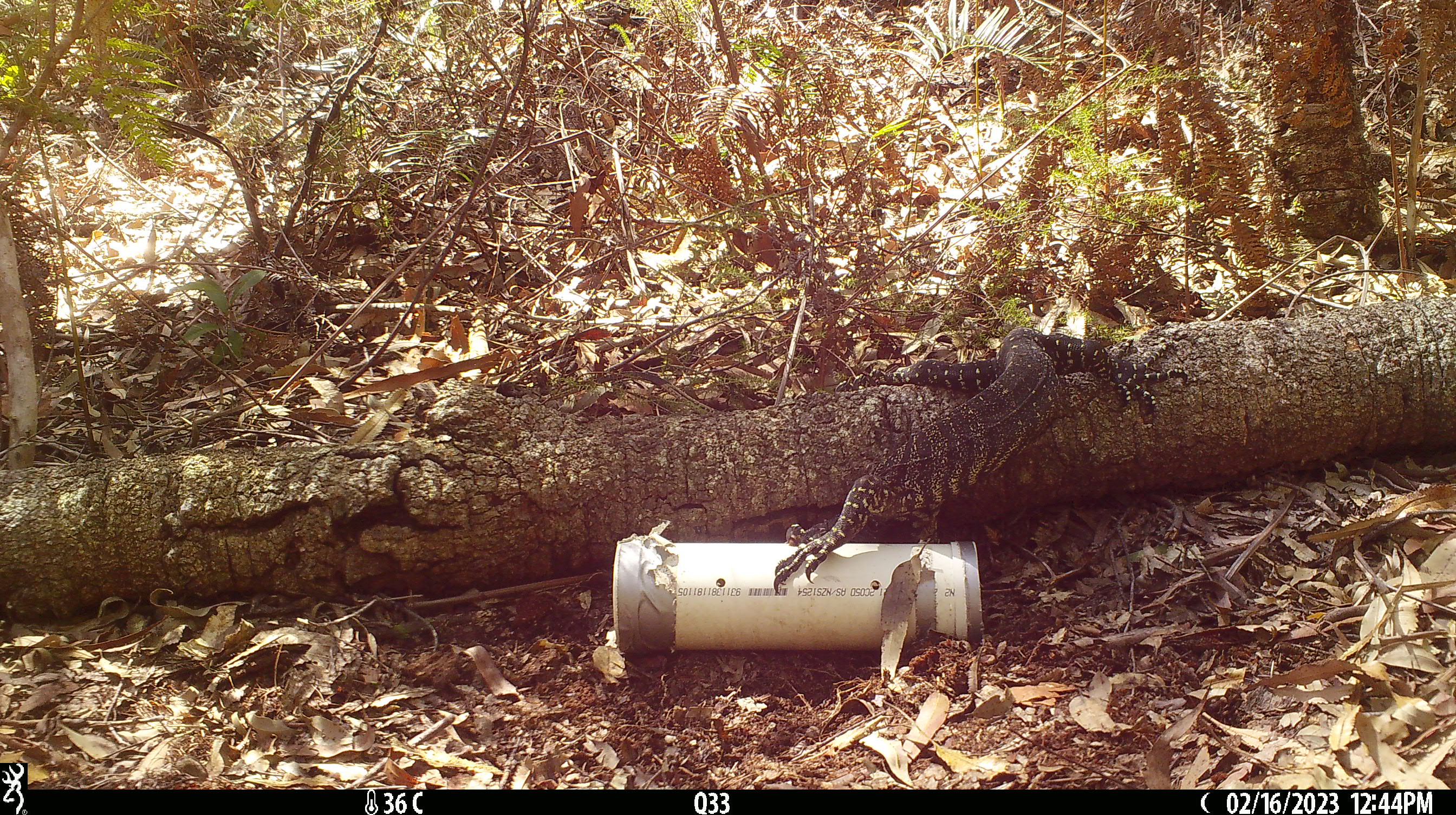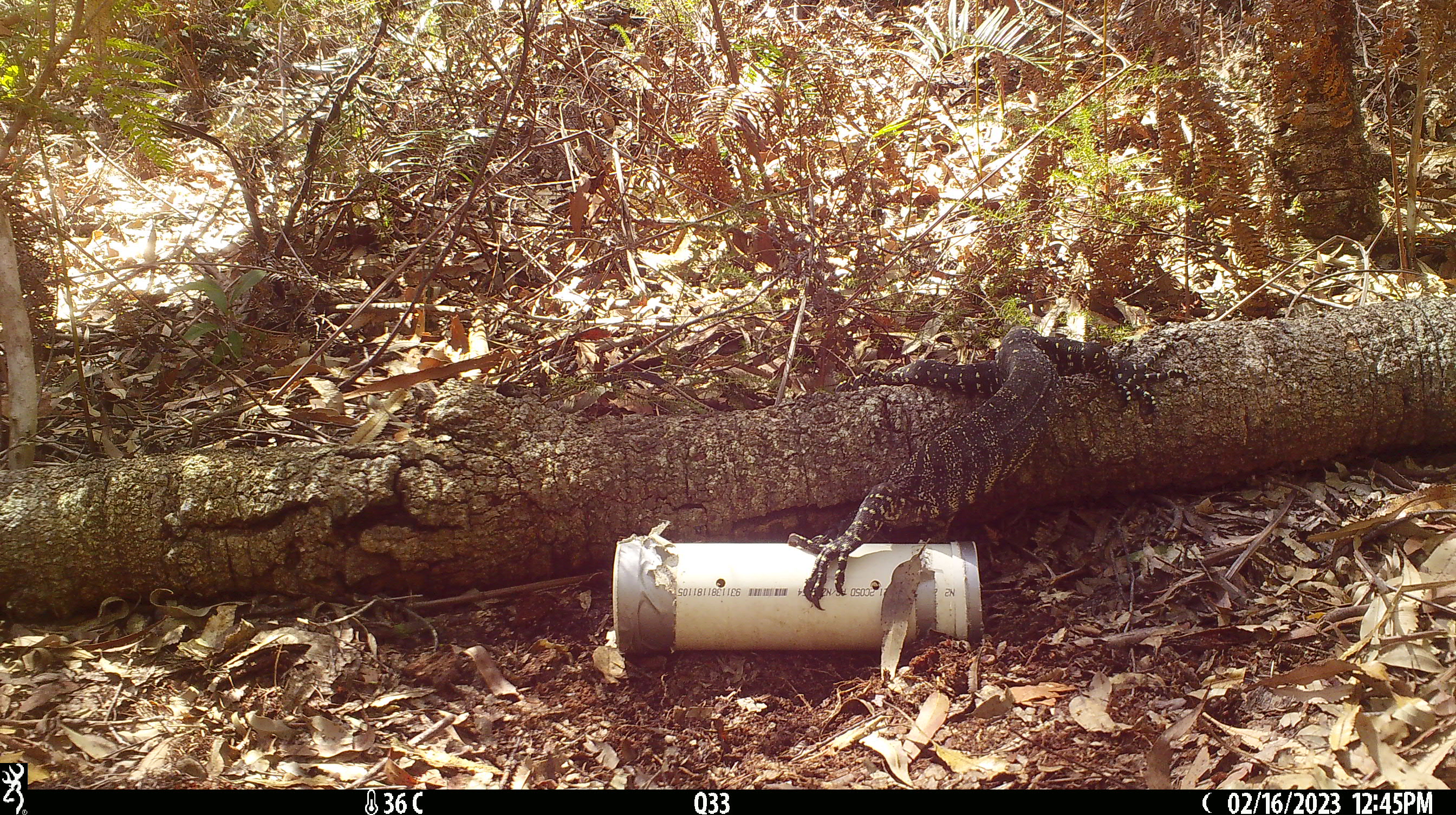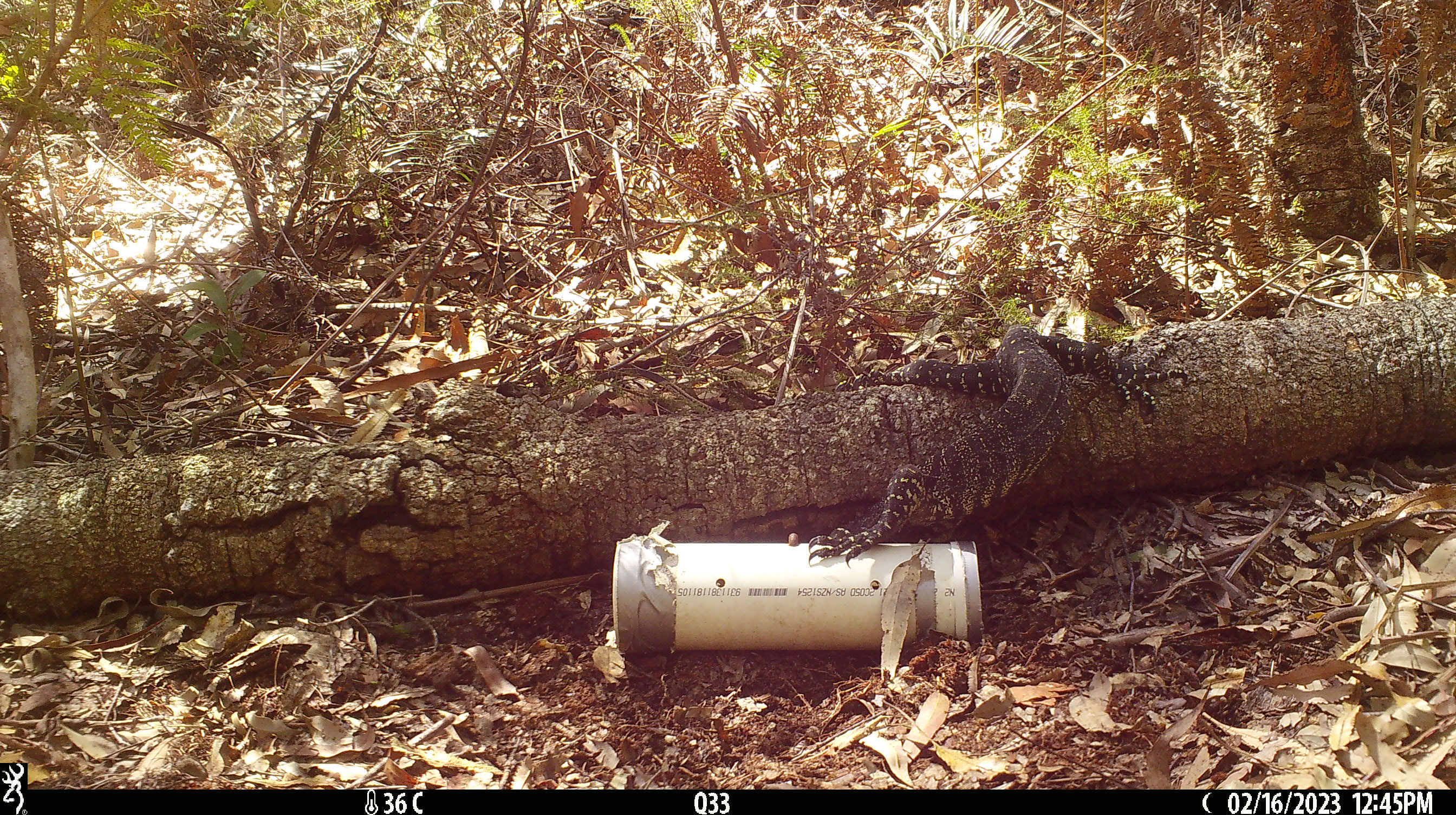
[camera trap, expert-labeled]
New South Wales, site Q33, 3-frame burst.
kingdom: Animalia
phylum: Chordata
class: Reptilia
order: Squamata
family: Varanidae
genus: Varanus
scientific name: Varanus varius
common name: lace monitor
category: goanna